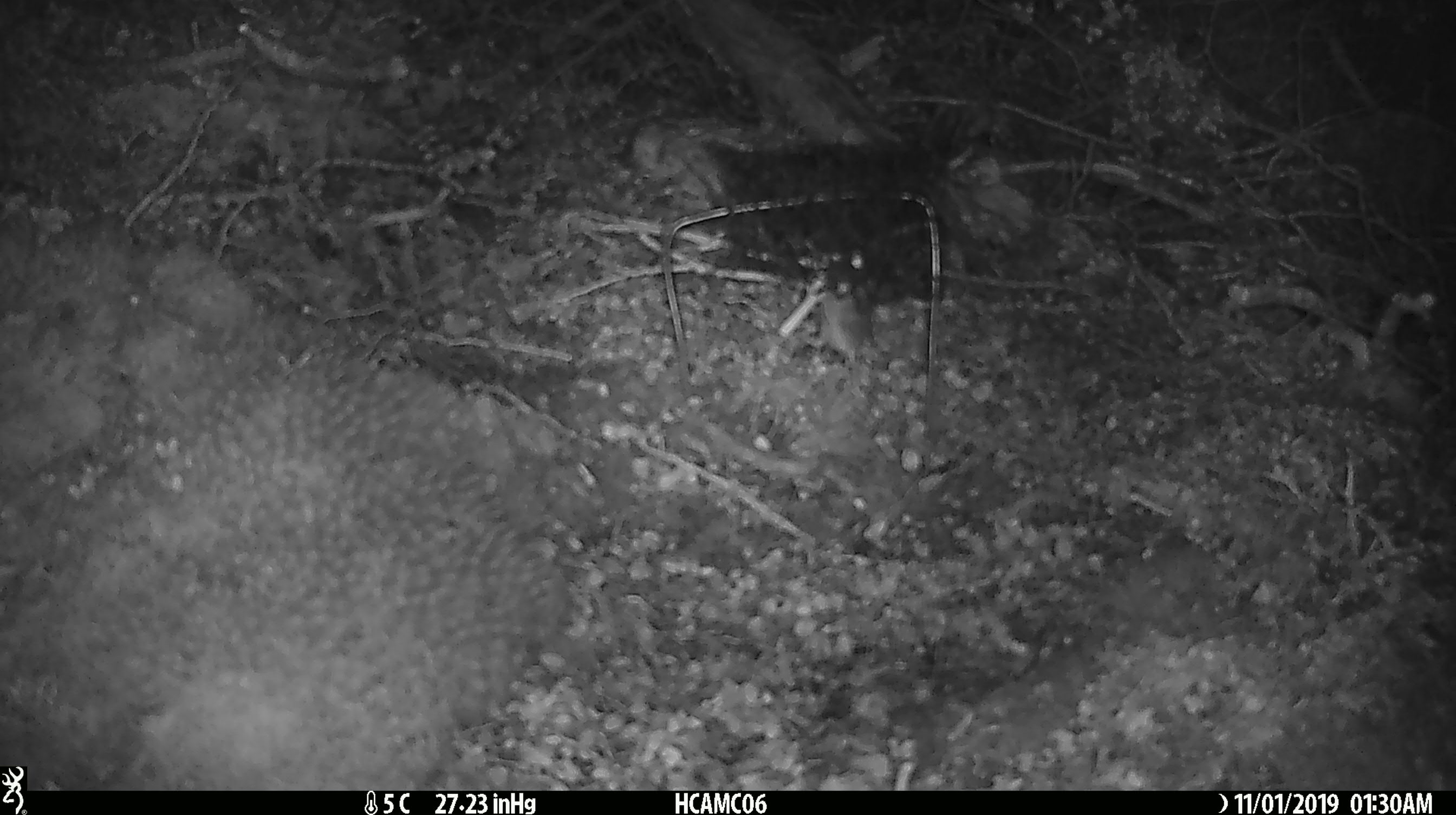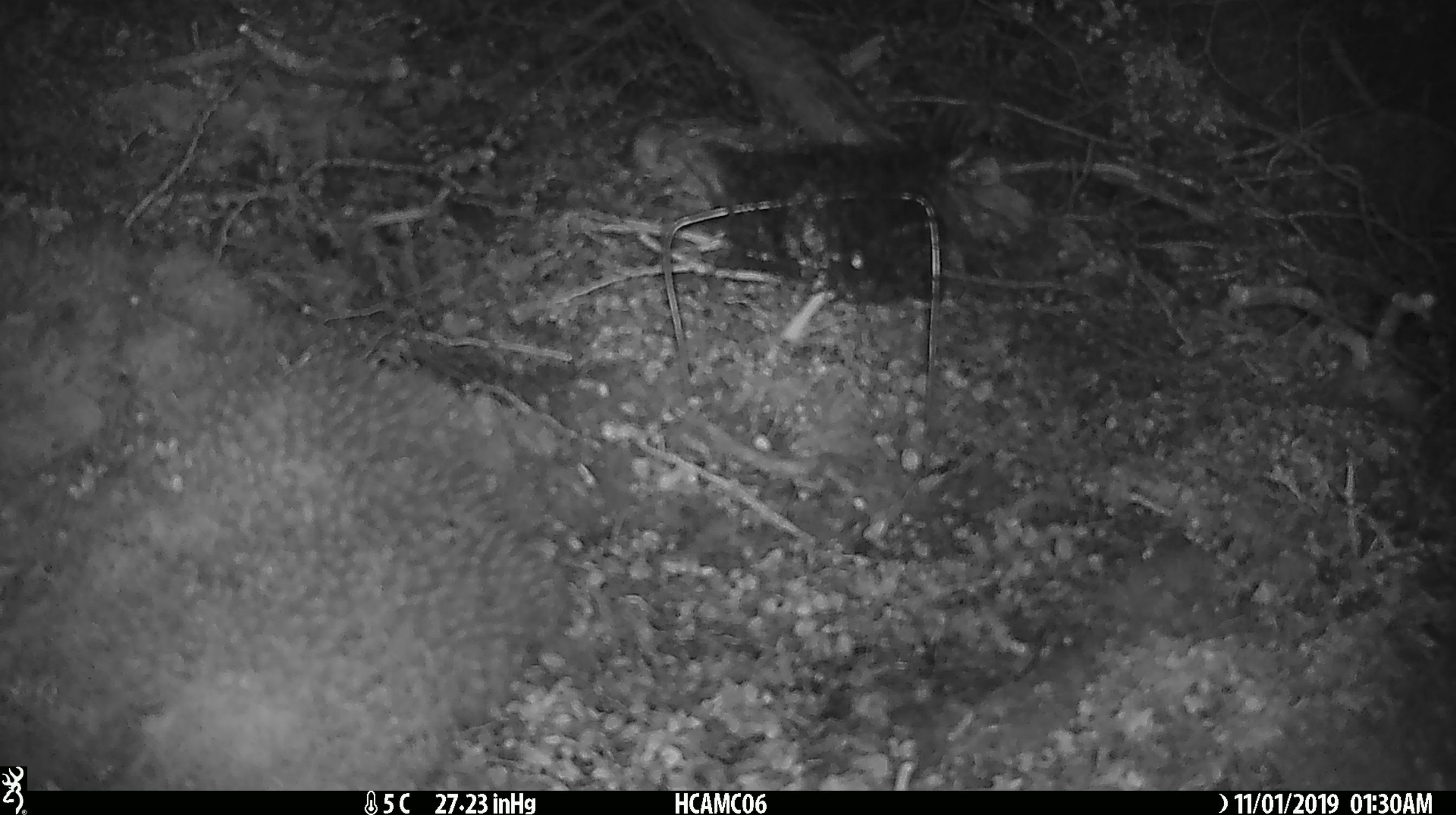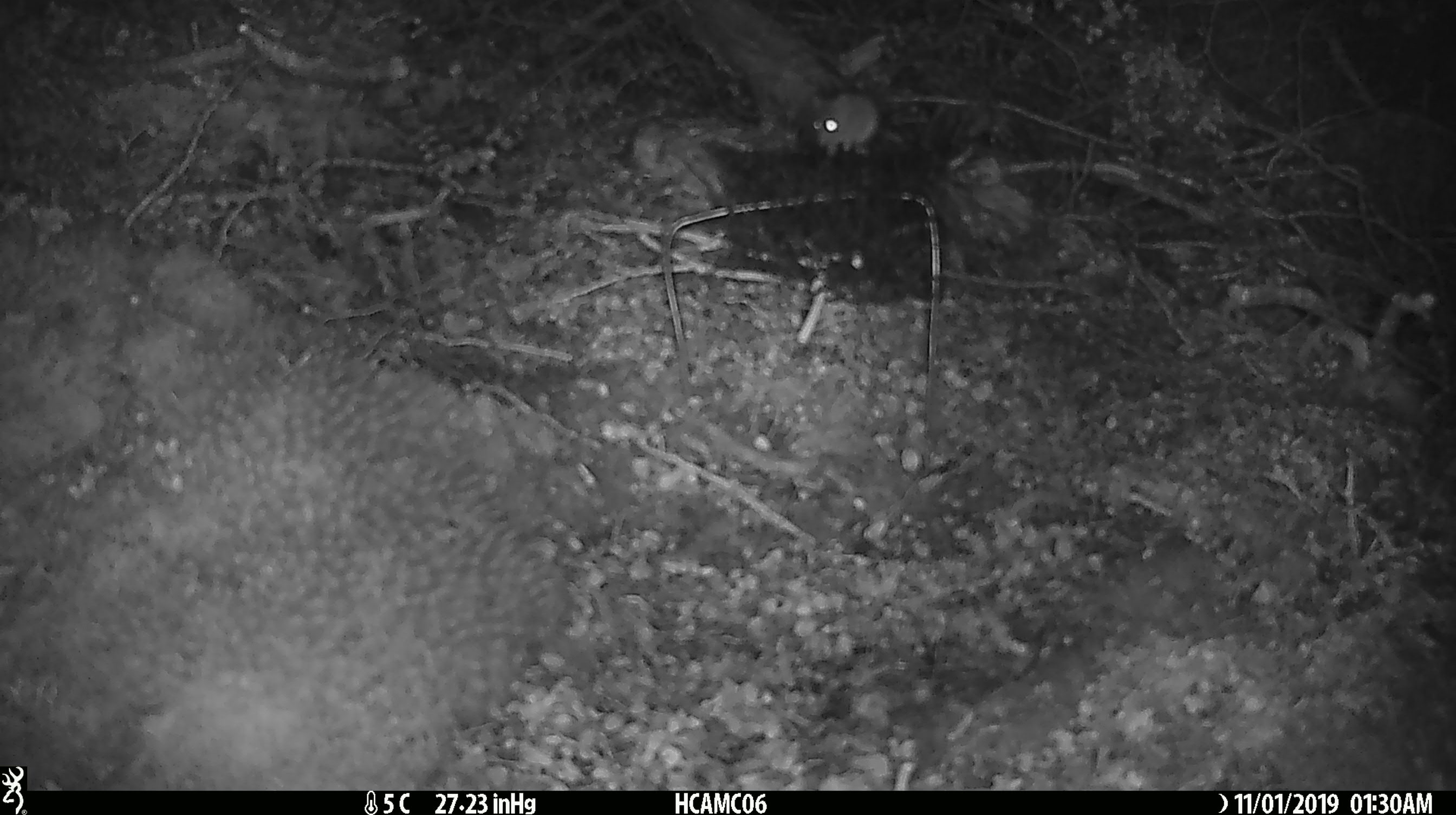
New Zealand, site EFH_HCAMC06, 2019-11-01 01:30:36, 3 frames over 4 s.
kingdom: Animalia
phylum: Chordata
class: Mammalia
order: Rodentia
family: Muridae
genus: Mus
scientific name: Mus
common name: mouse